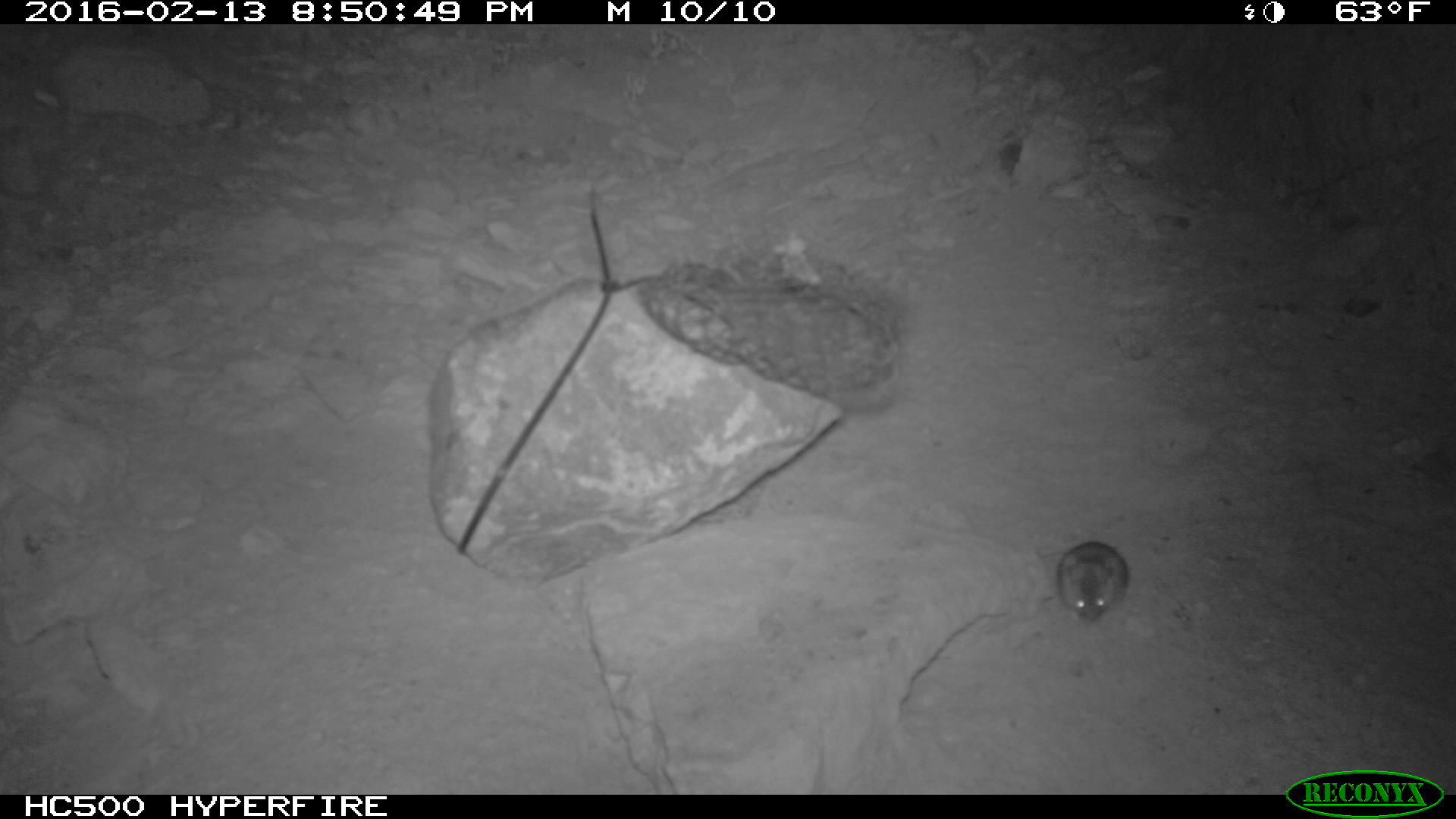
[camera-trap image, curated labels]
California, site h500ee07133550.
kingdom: Animalia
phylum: Chordata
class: Mammalia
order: Rodentia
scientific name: Rodentia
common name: rodent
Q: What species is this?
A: Rodent (Rodentia).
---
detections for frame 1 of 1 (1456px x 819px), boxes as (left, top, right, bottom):
rodent: (1040, 540, 1128, 625)